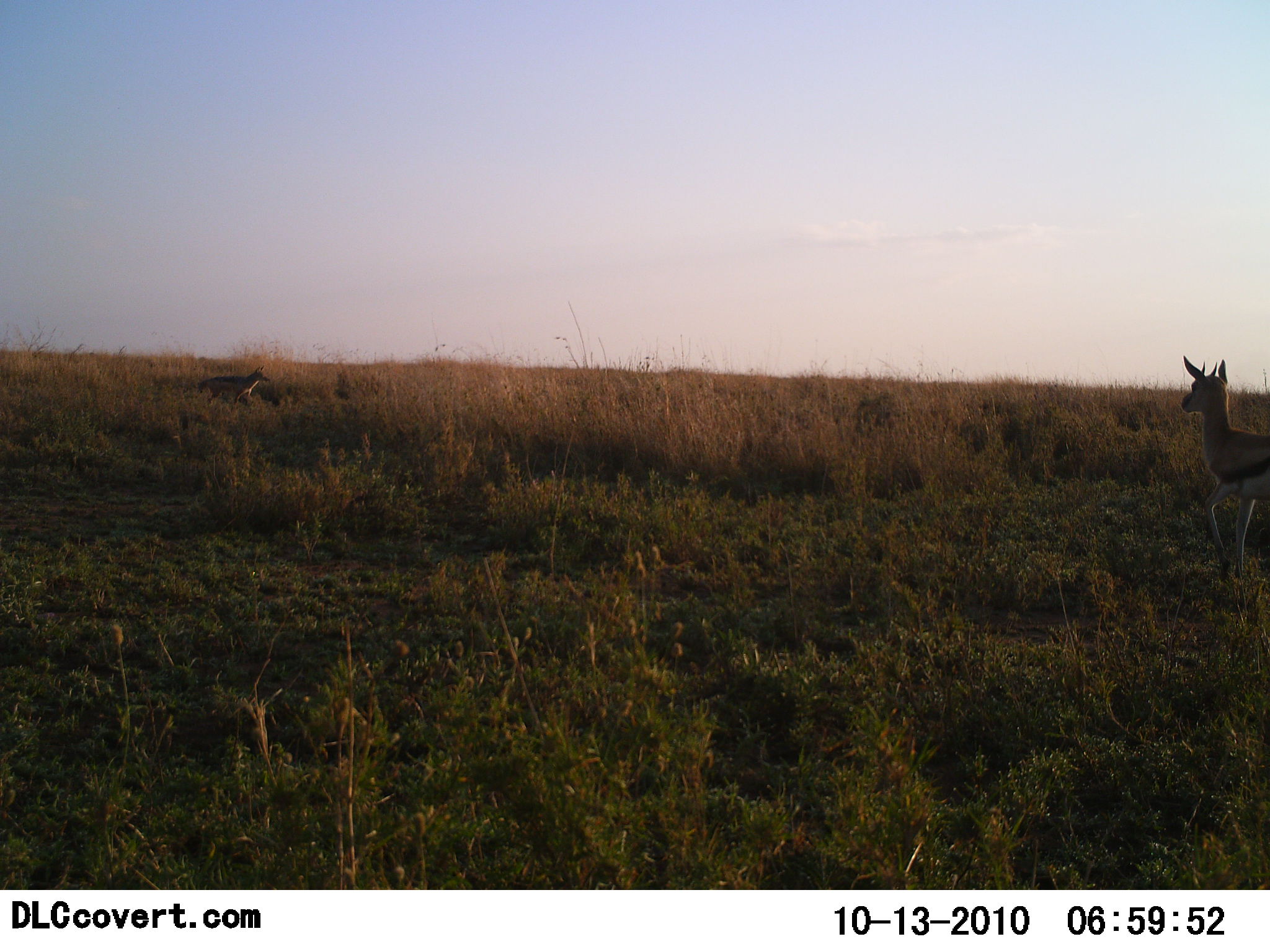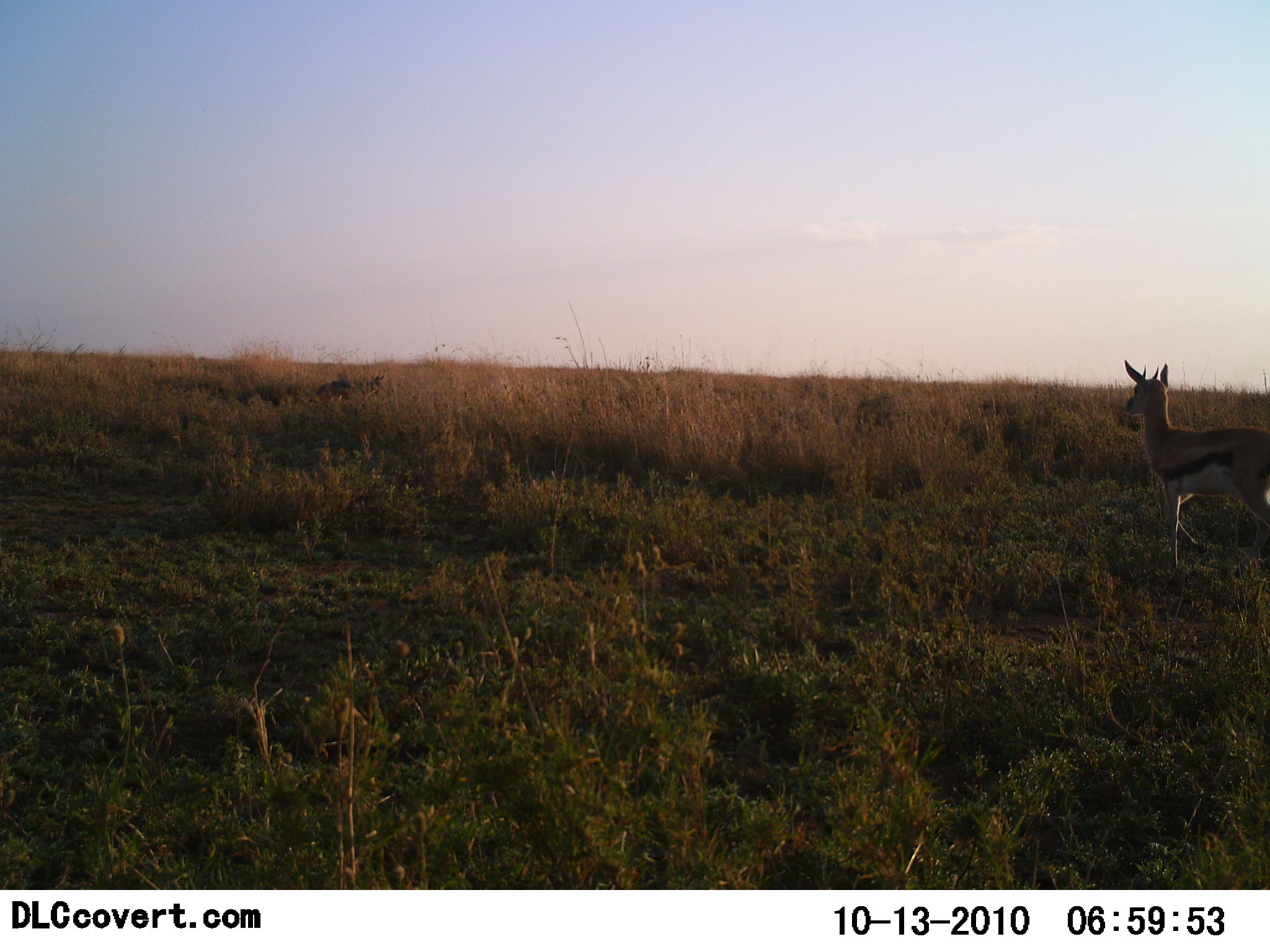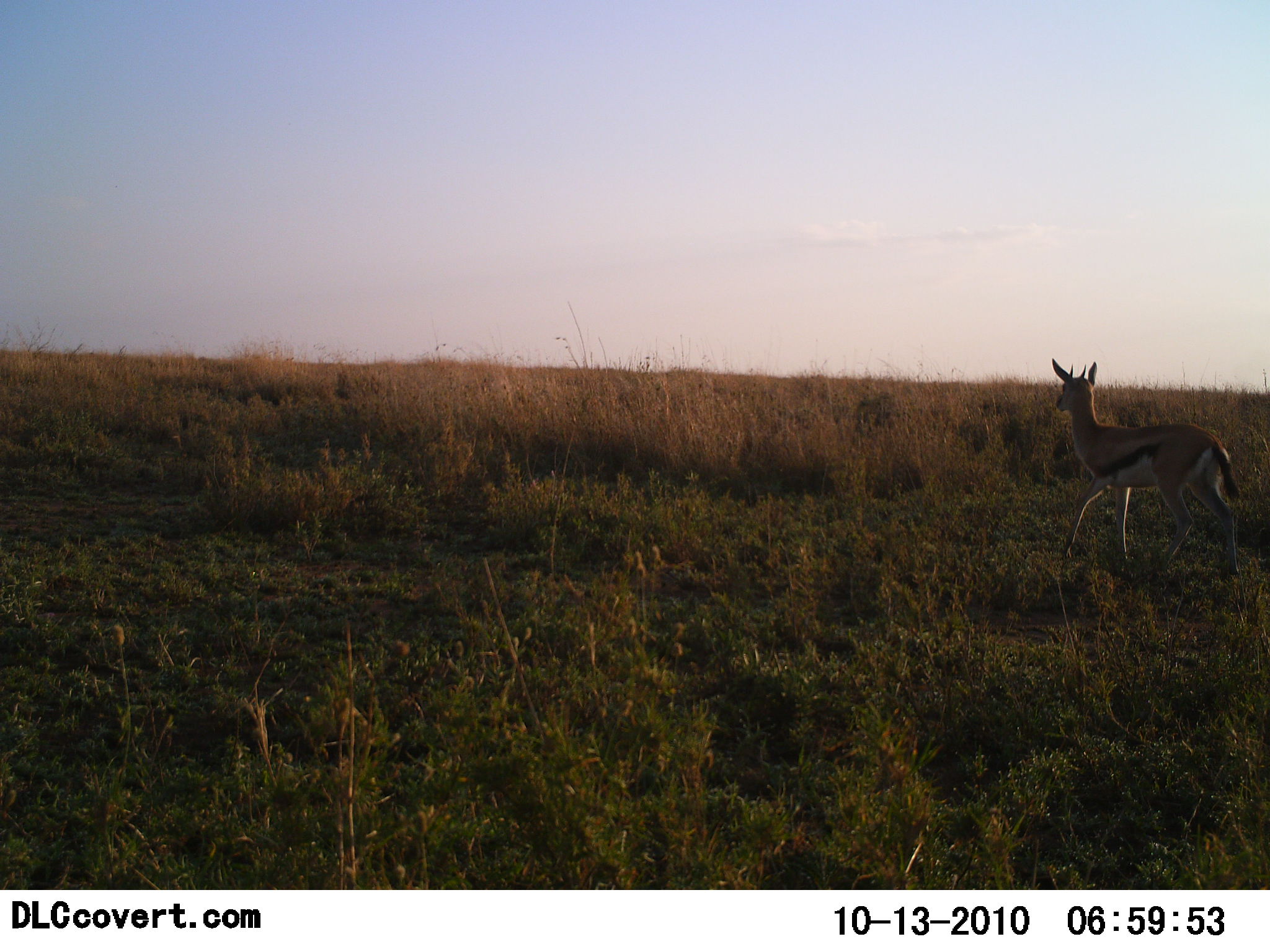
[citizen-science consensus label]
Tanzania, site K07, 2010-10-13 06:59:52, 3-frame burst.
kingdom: Animalia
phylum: Chordata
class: Mammalia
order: Artiodactyla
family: Bovidae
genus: Eudorcas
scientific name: Eudorcas thomsonii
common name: thomson's gazelle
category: gazellethomsons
Gazellethomsons (thomson's gazelle) (Eudorcas thomsonii), count 1. Behavior (volunteer vote fractions): standing 33%, resting 0%, moving 62%, interacting 10%. Young present (vote fraction): 0%. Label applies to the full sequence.